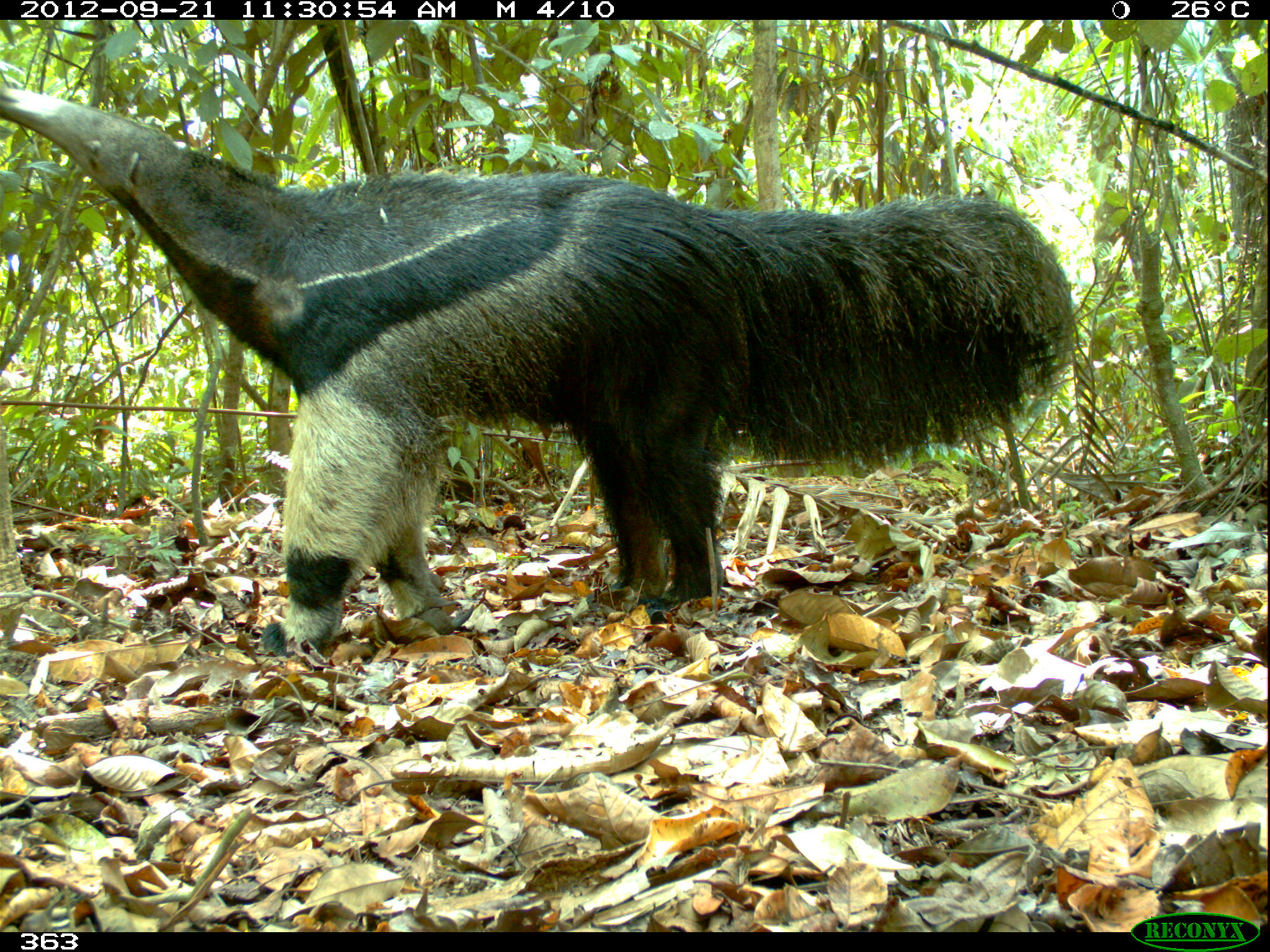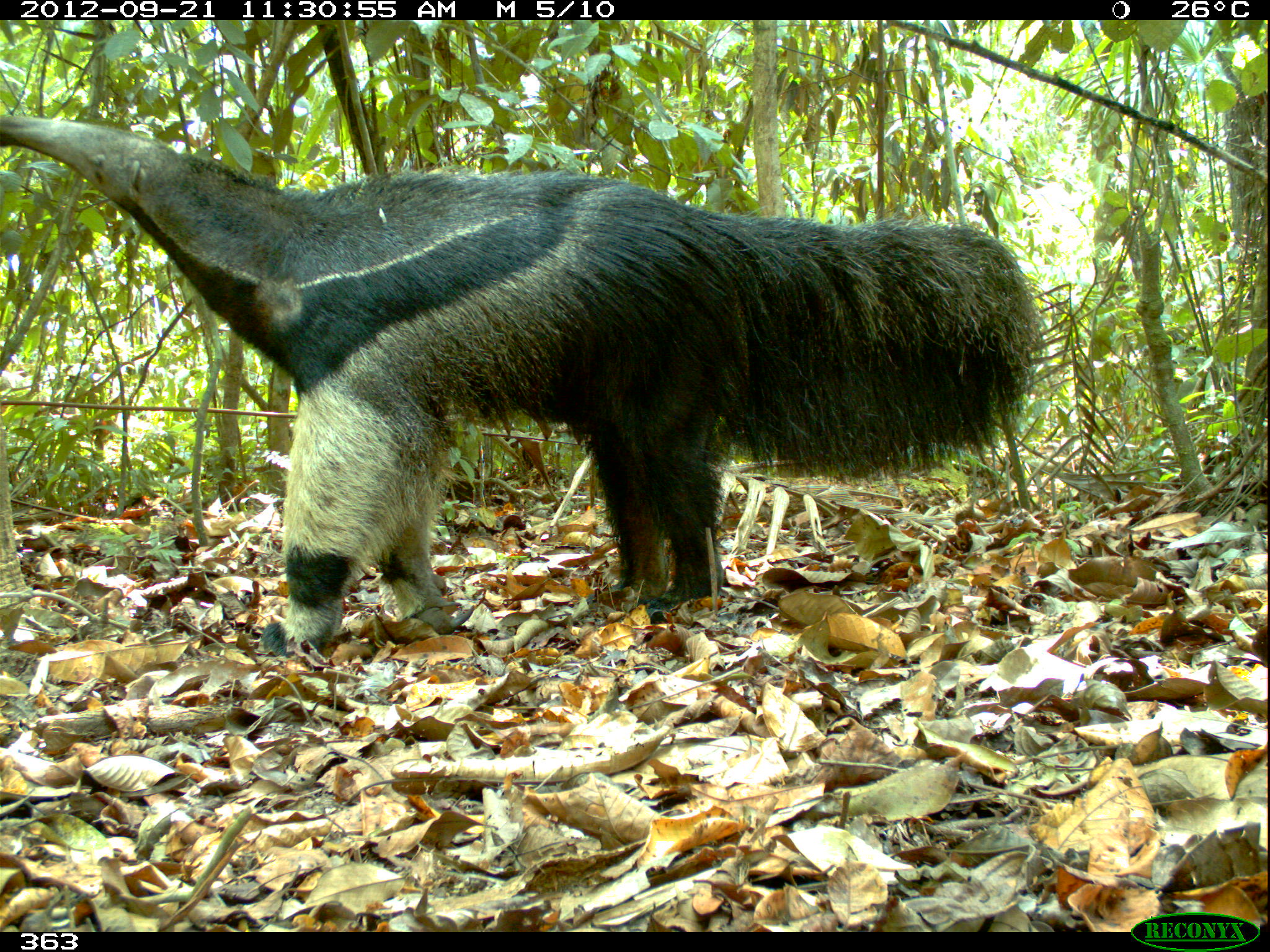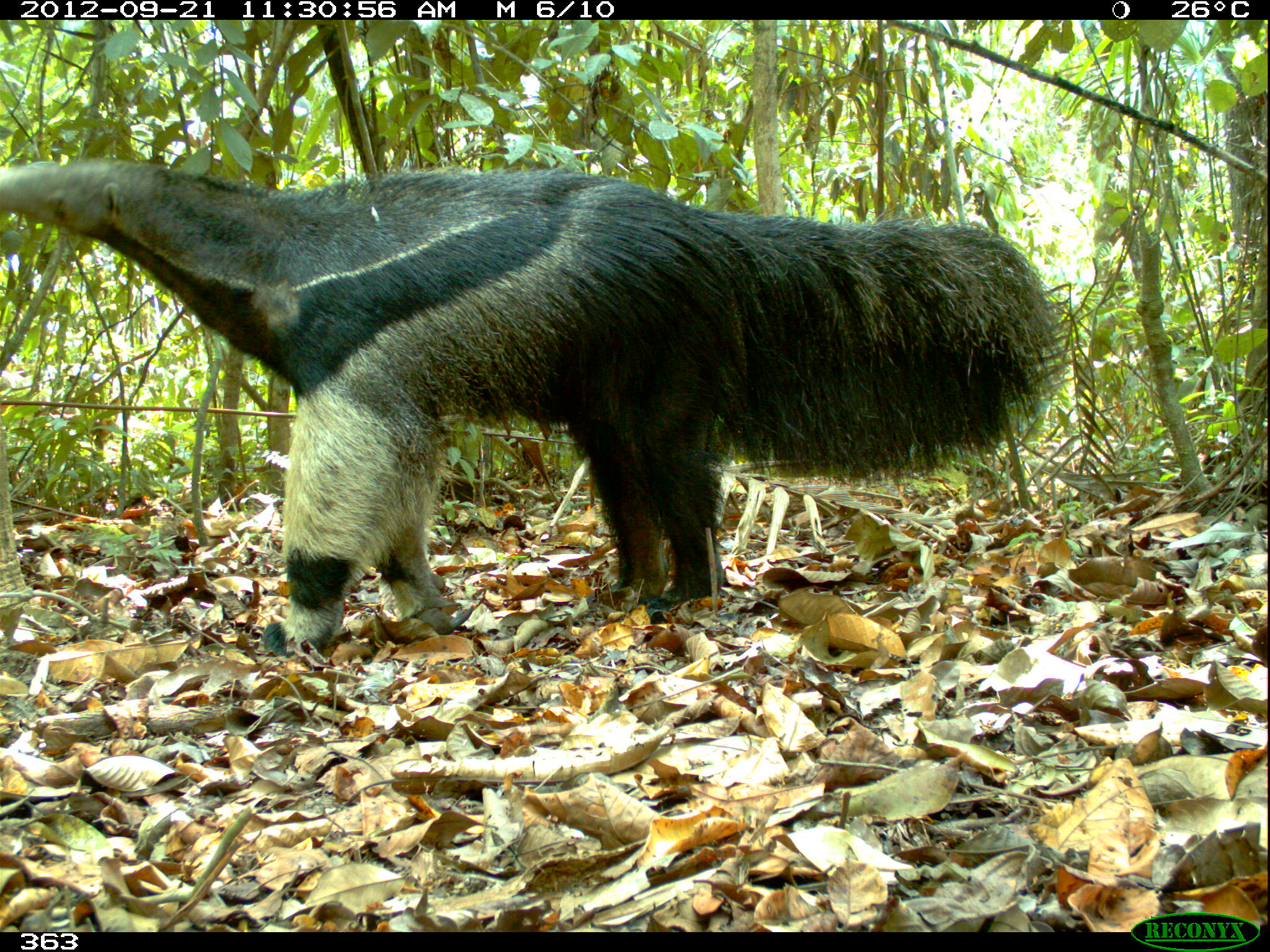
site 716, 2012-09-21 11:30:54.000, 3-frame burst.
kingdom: Animalia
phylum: Chordata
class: Mammalia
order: Pilosa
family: Myrmecophagidae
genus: Myrmecophaga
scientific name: Myrmecophaga tridactyla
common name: giant anteater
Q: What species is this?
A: Myrmecophaga tridactyla (giant anteater).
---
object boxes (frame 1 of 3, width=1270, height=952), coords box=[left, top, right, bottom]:
myrmecophaga tridactyla: box=[0, 86, 1083, 659]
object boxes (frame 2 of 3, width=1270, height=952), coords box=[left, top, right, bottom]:
myrmecophaga tridactyla: box=[1, 113, 1047, 661]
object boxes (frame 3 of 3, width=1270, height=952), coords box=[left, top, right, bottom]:
myrmecophaga tridactyla: box=[0, 160, 1067, 658]